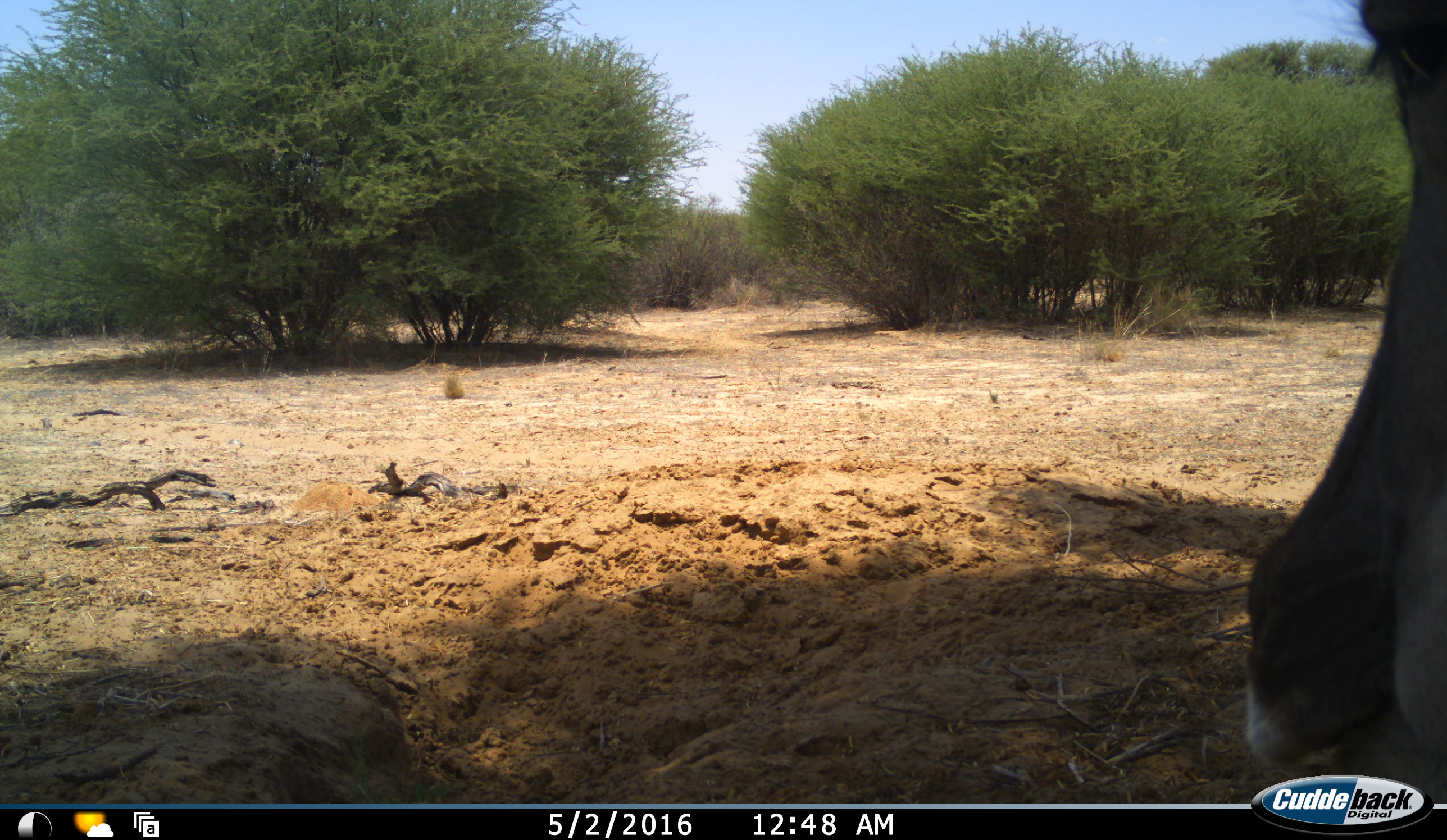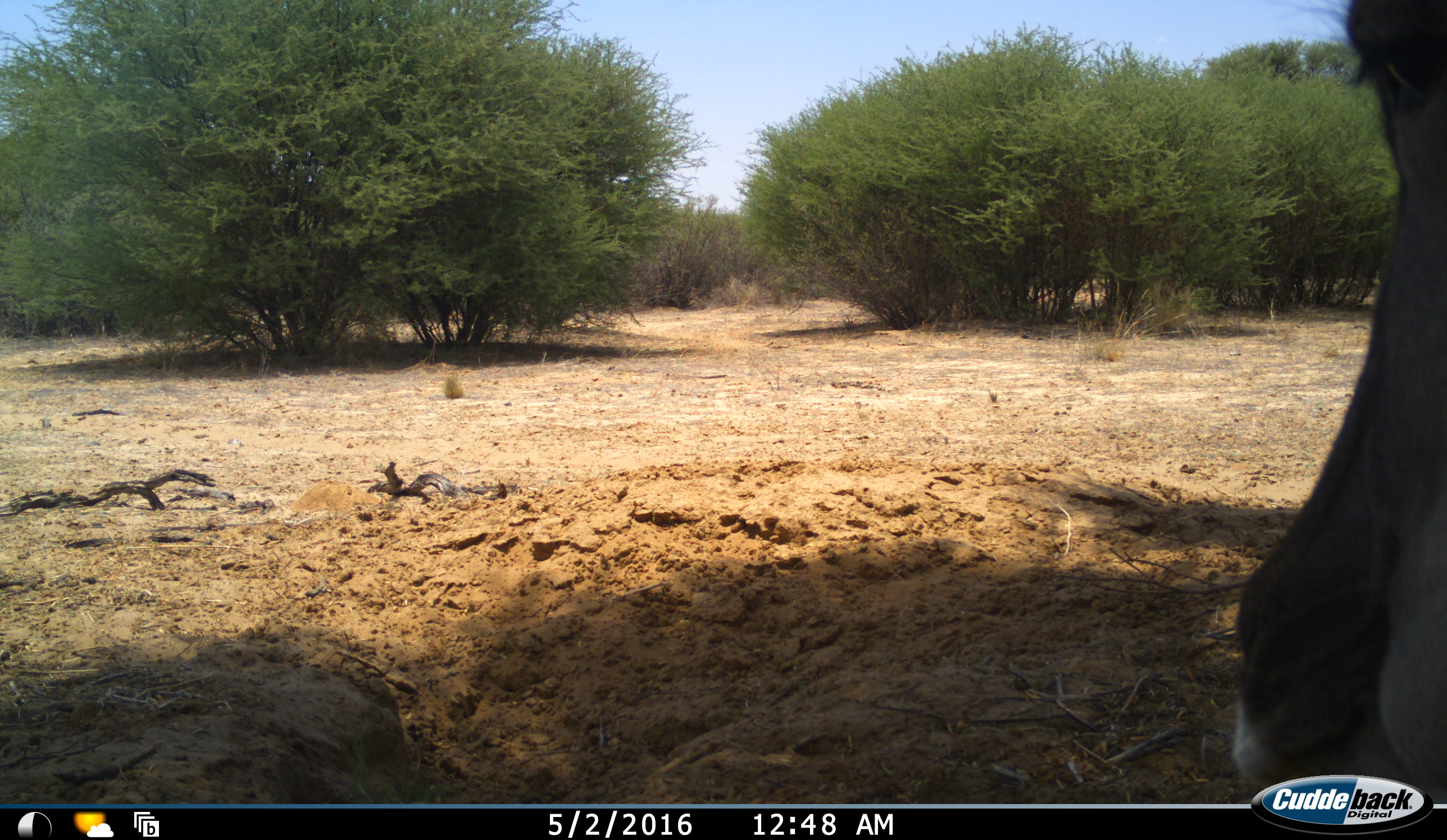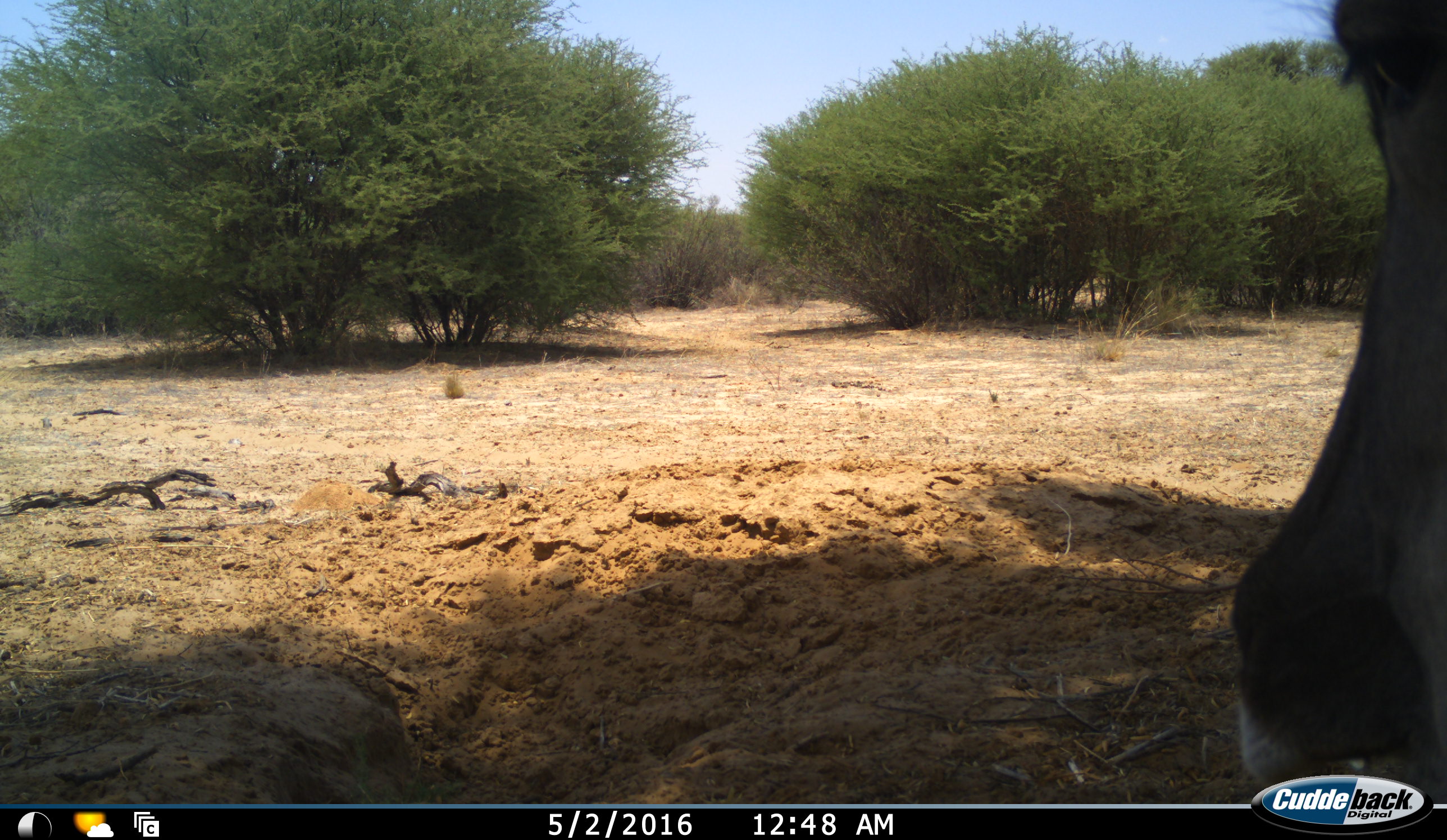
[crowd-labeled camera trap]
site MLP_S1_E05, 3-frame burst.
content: unidentified animal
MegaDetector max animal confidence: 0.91